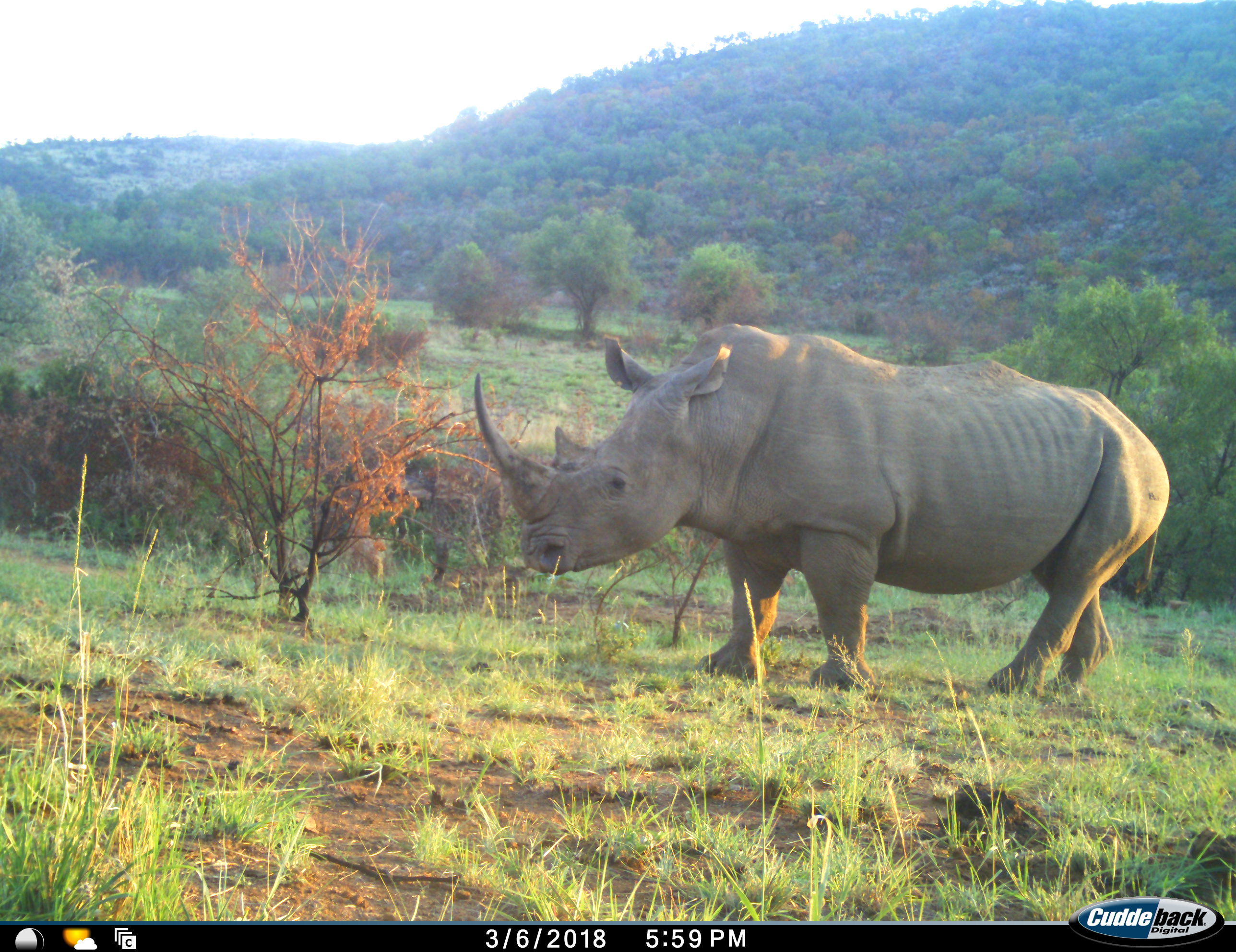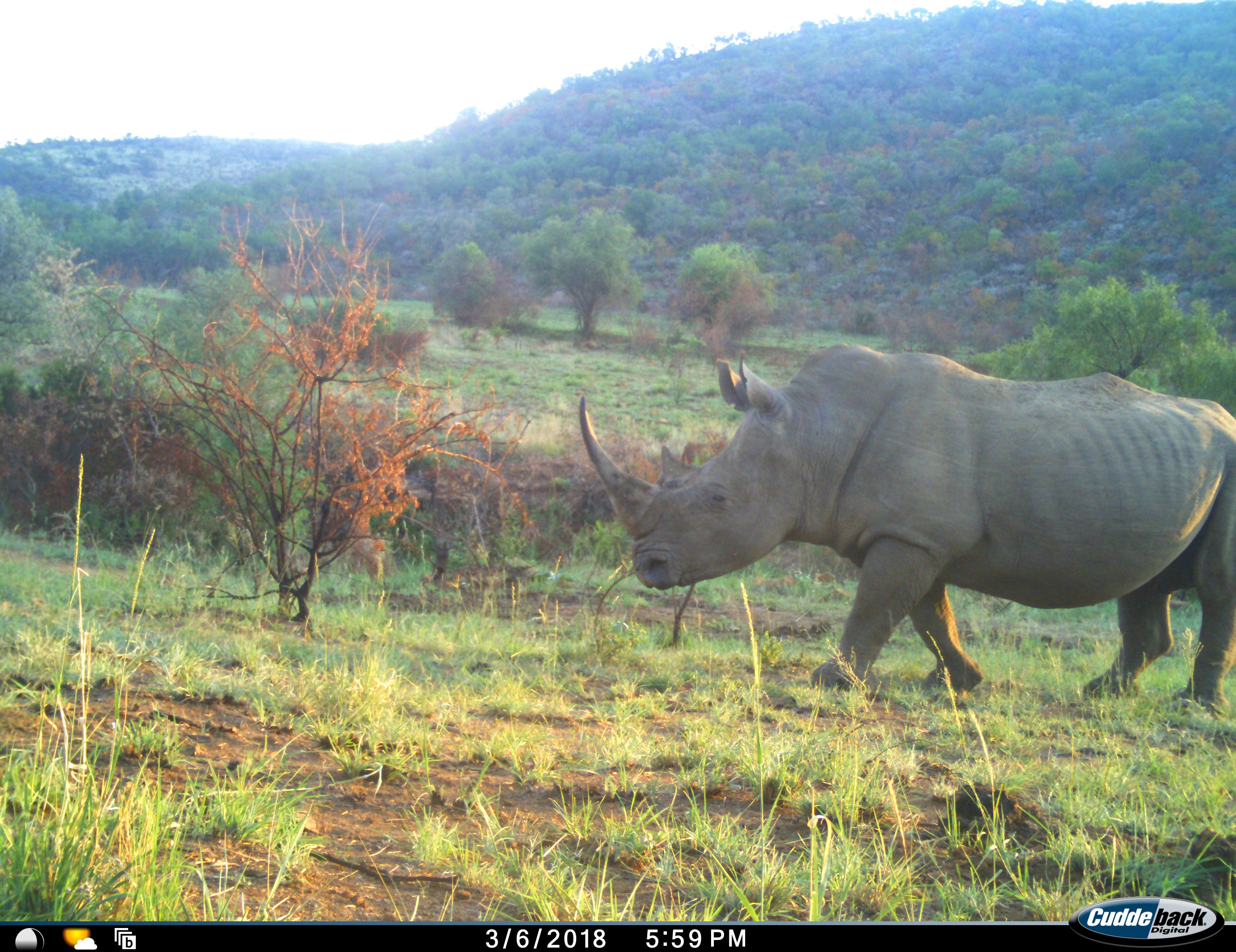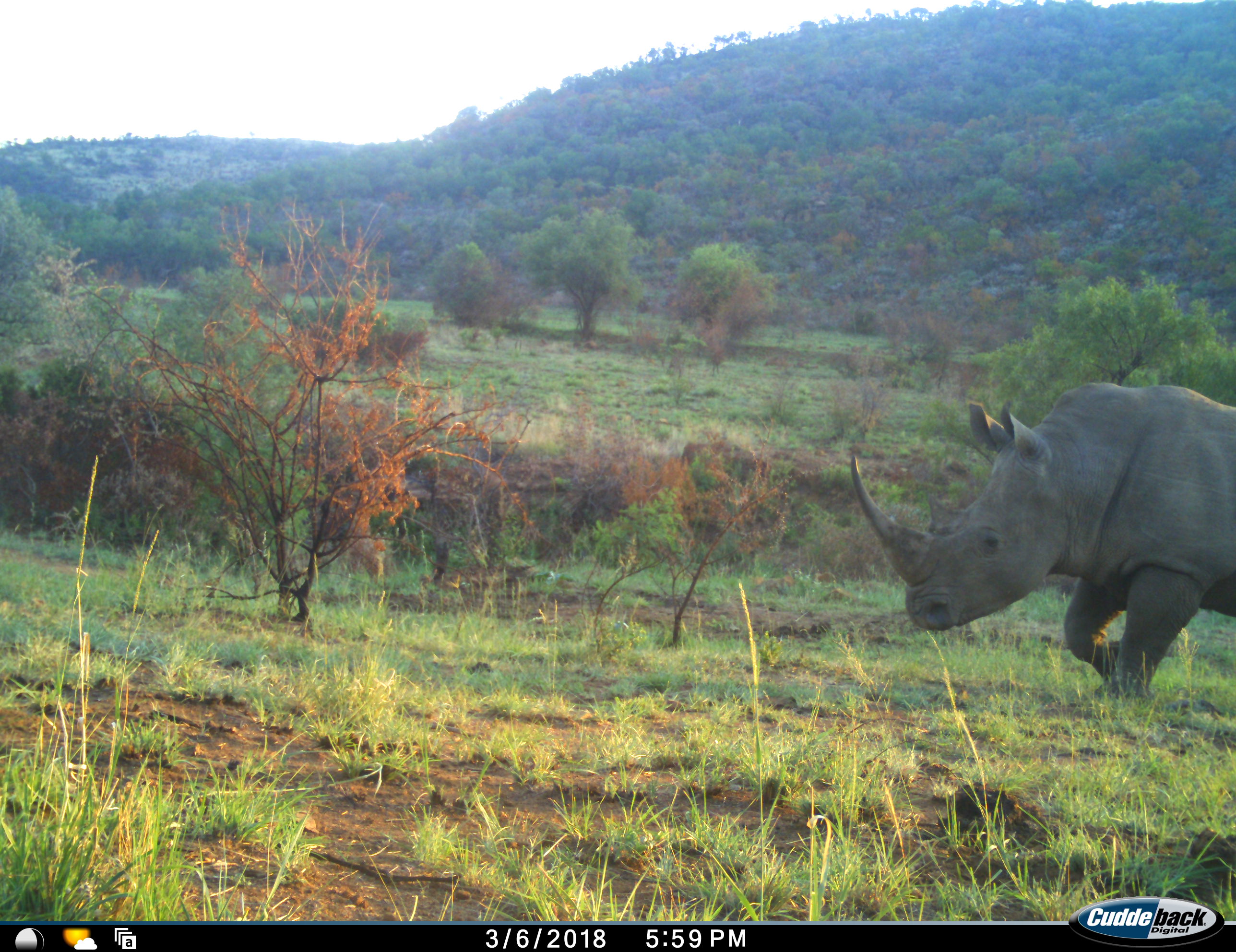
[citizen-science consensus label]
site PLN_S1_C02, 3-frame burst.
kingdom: Animalia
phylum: Chordata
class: Mammalia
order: Perissodactyla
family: Rhinocerotidae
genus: Ceratotherium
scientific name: Ceratotherium simum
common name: white rhinoceros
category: rhinoceroswhite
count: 1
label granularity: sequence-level